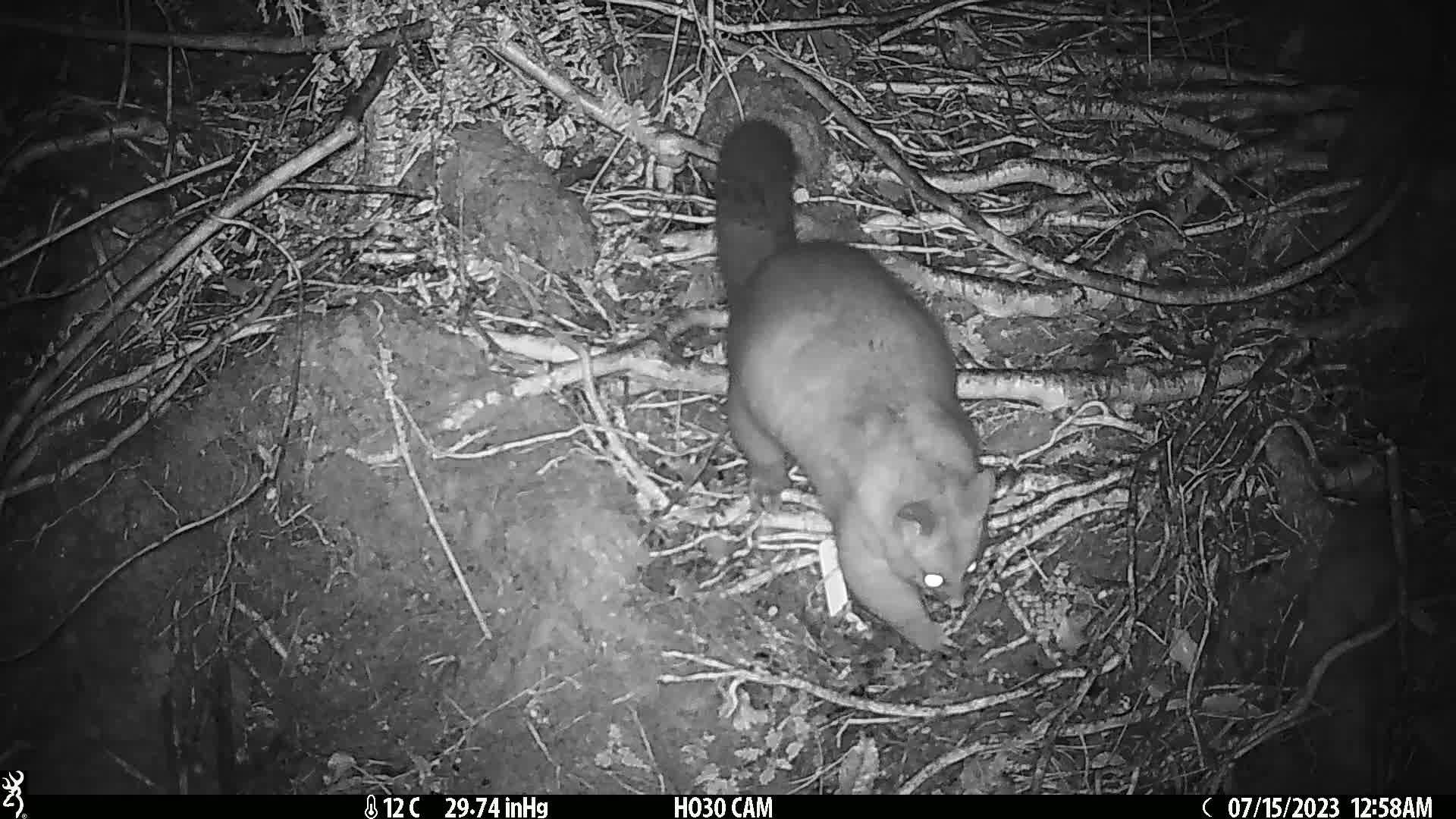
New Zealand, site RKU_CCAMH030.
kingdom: Animalia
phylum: Chordata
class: Mammalia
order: Diprotodontia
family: Phalangeridae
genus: Trichosurus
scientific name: Trichosurus vulpecula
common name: common brushtail possum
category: possum